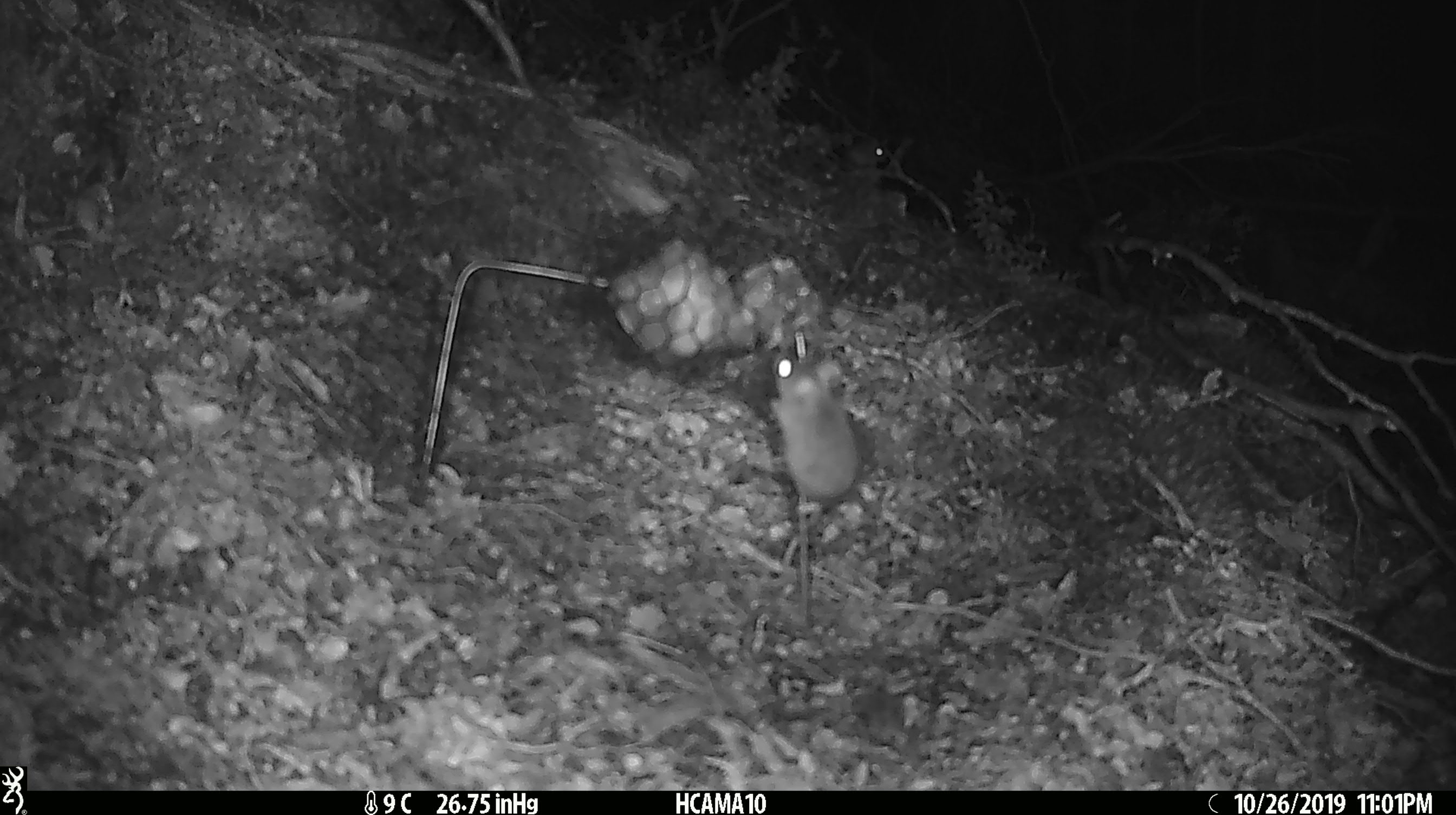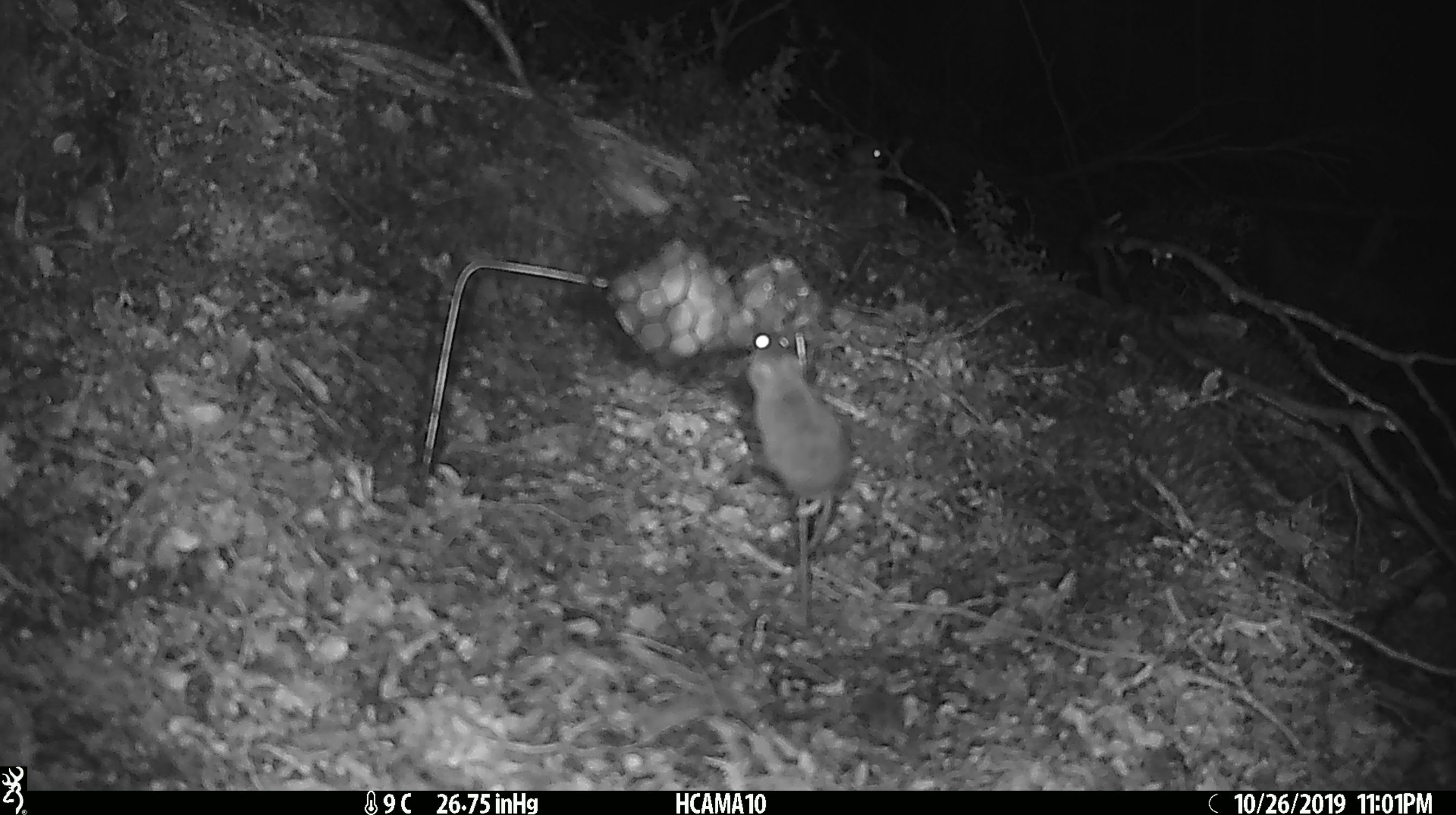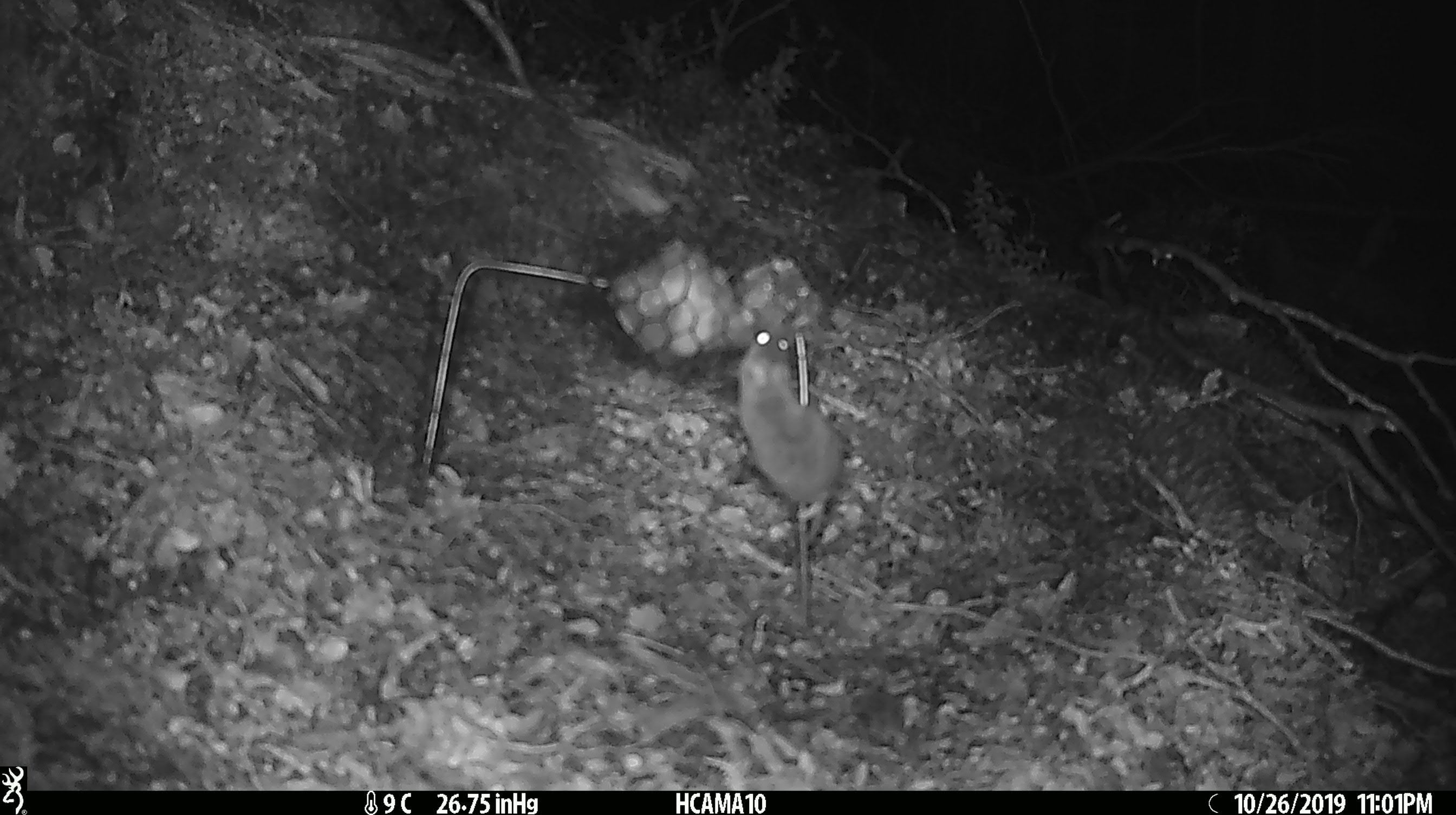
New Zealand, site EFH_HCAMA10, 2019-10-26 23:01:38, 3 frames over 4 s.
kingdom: Animalia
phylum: Chordata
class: Mammalia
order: Rodentia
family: Muridae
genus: Mus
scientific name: Mus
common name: mouse